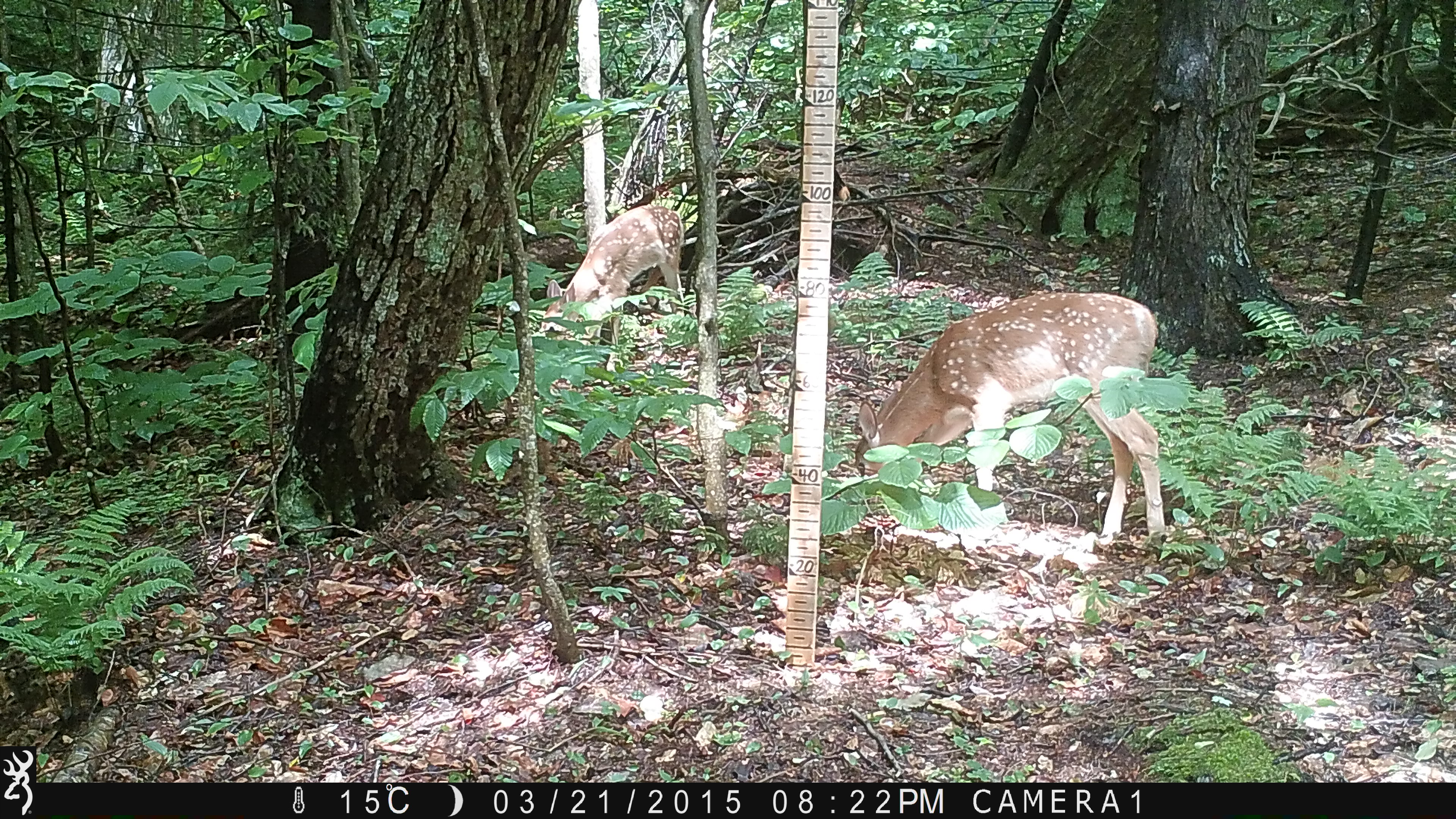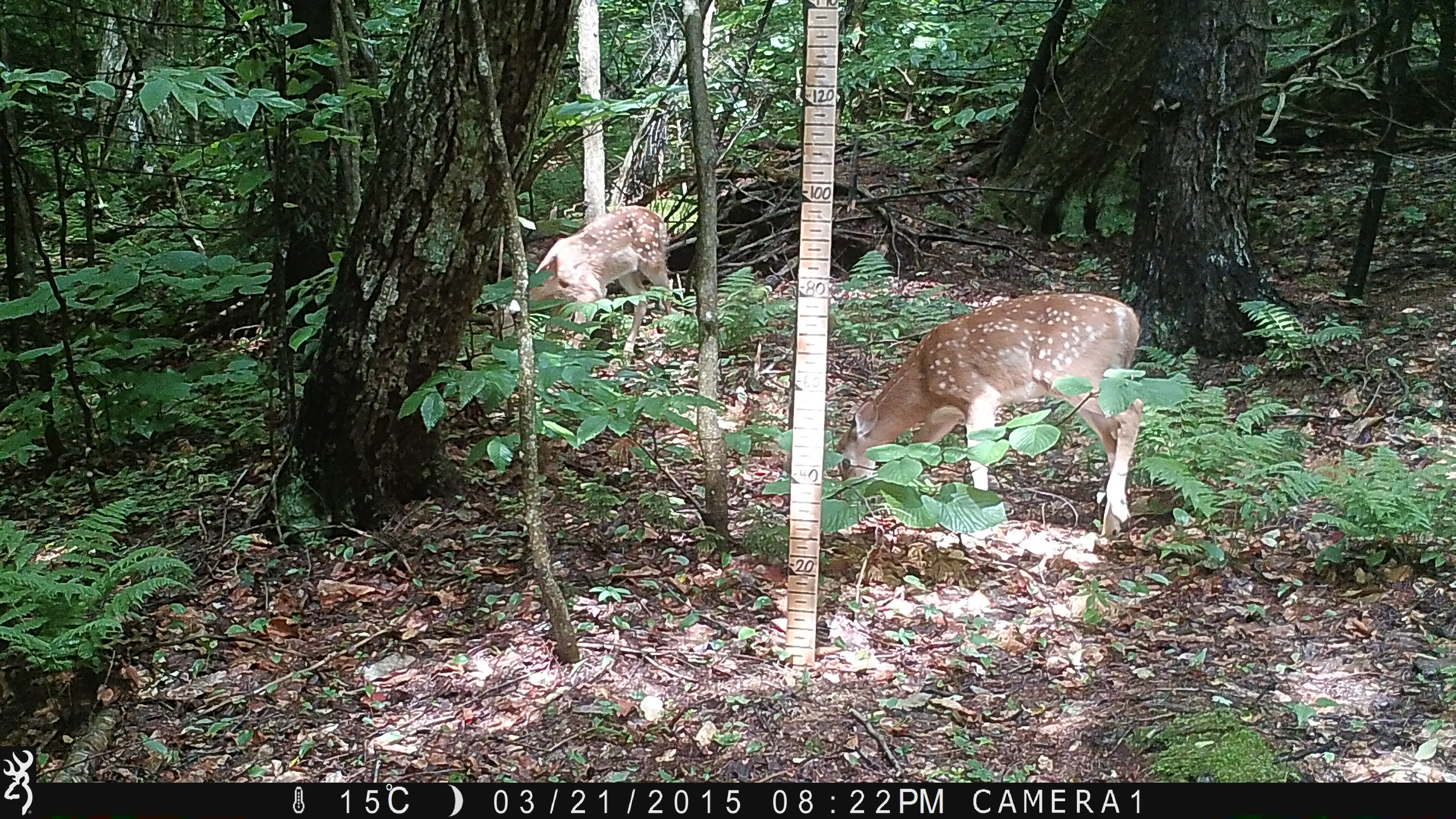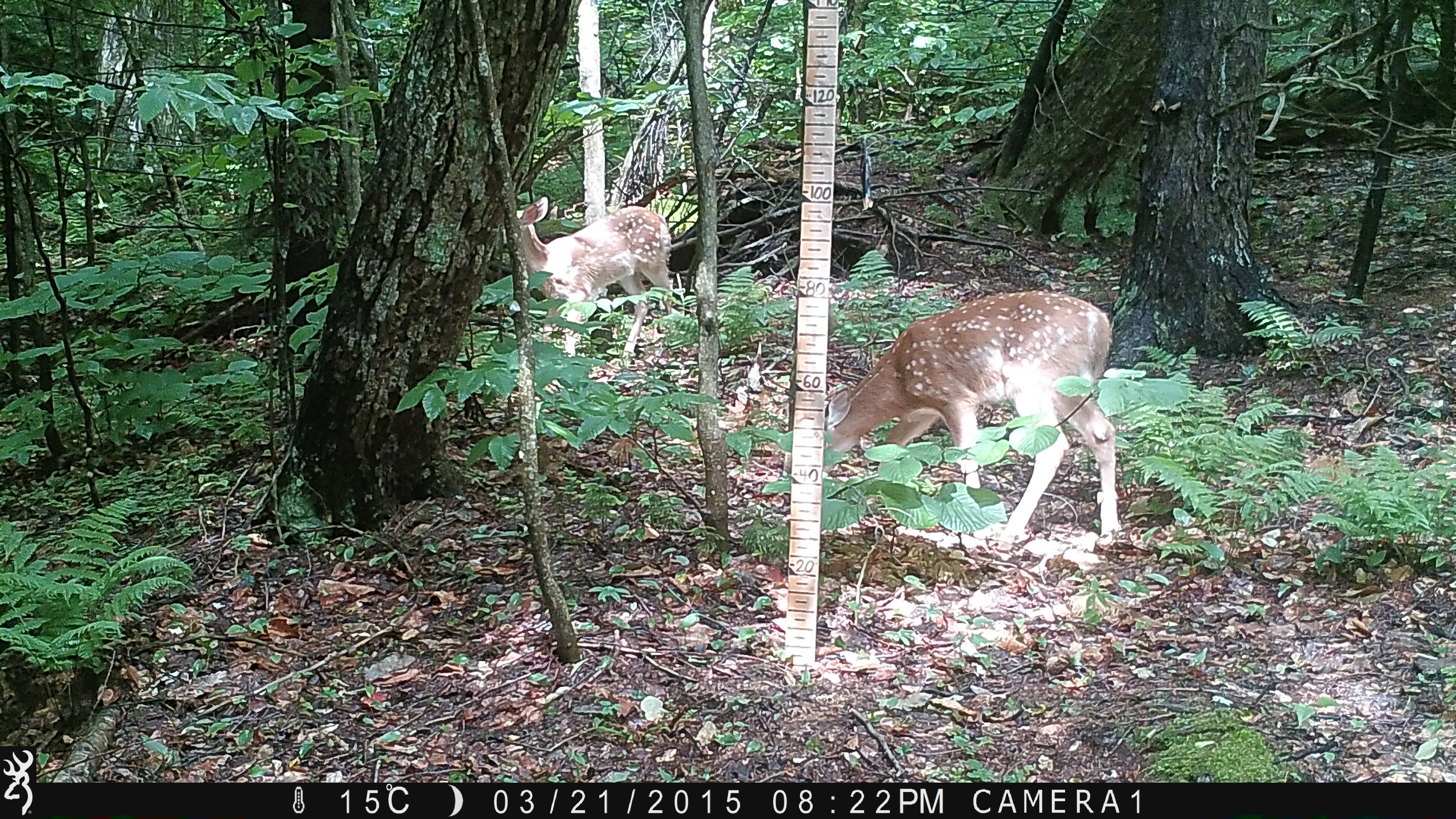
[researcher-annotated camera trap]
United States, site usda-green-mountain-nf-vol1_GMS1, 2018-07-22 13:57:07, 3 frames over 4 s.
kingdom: Animalia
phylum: Chordata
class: Mammalia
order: Artiodactyla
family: Cervidae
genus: Odocoileus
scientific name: Odocoileus virginianus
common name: white-tailed deer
White-tailed deer (Odocoileus virginianus).